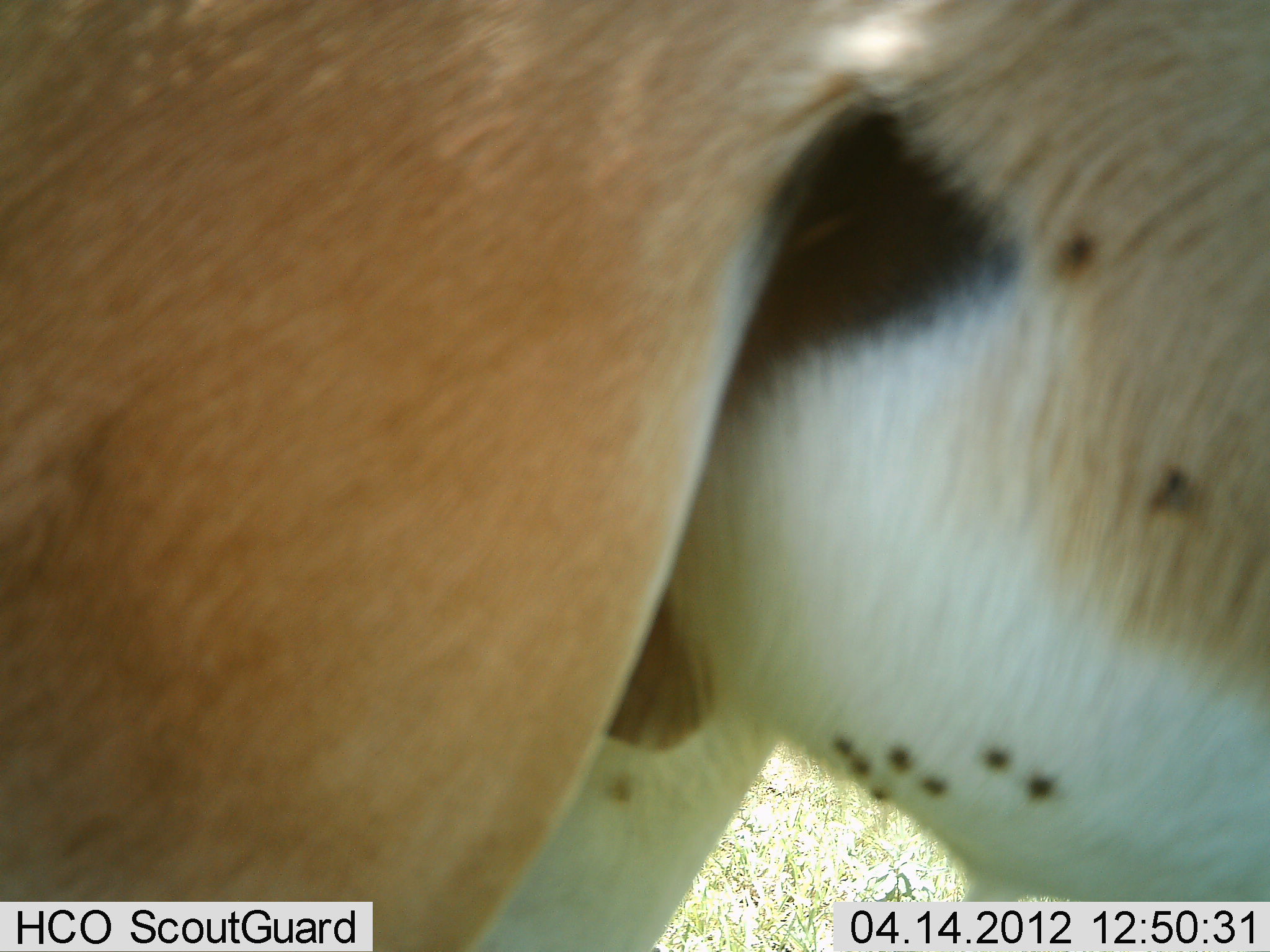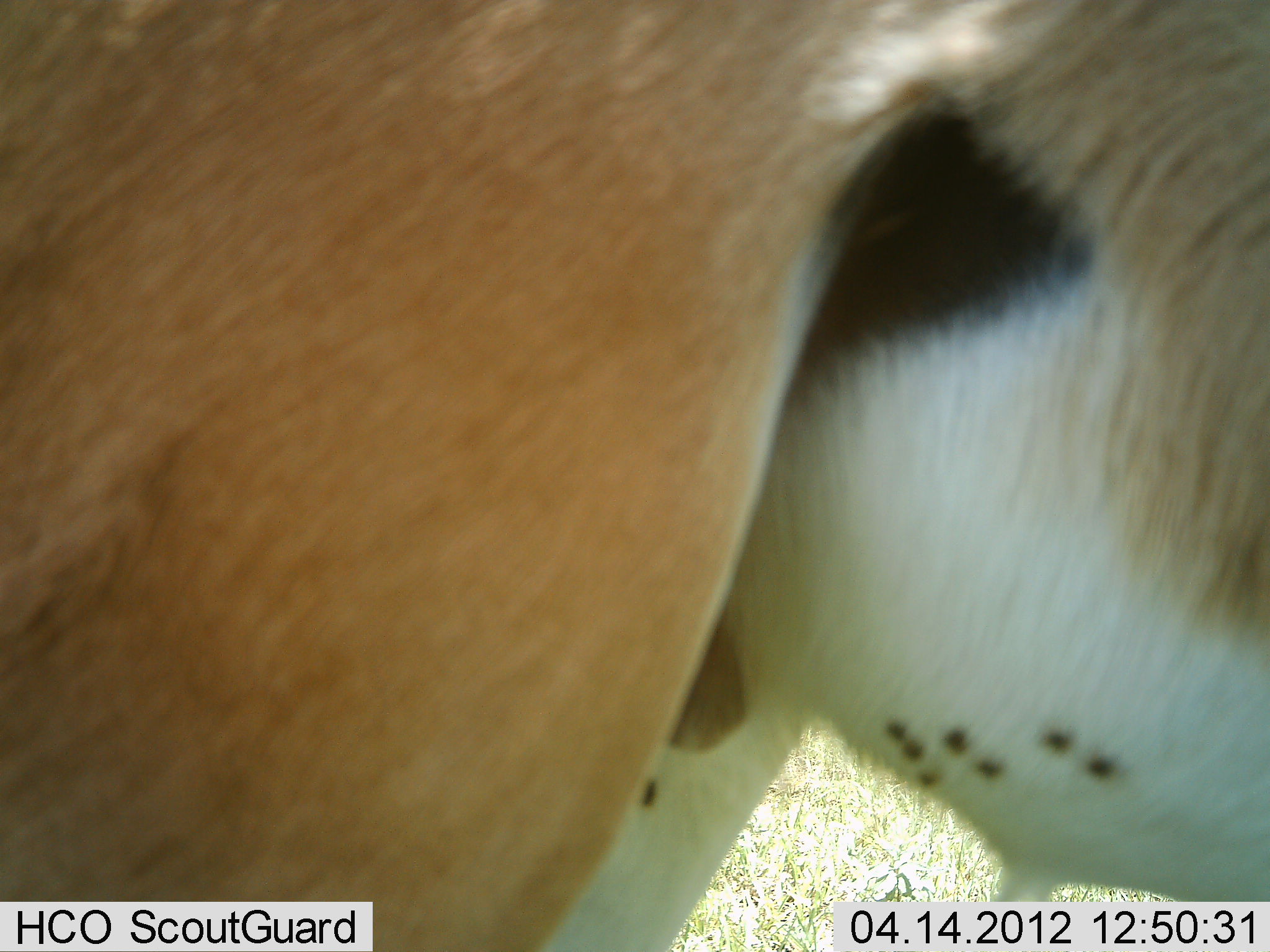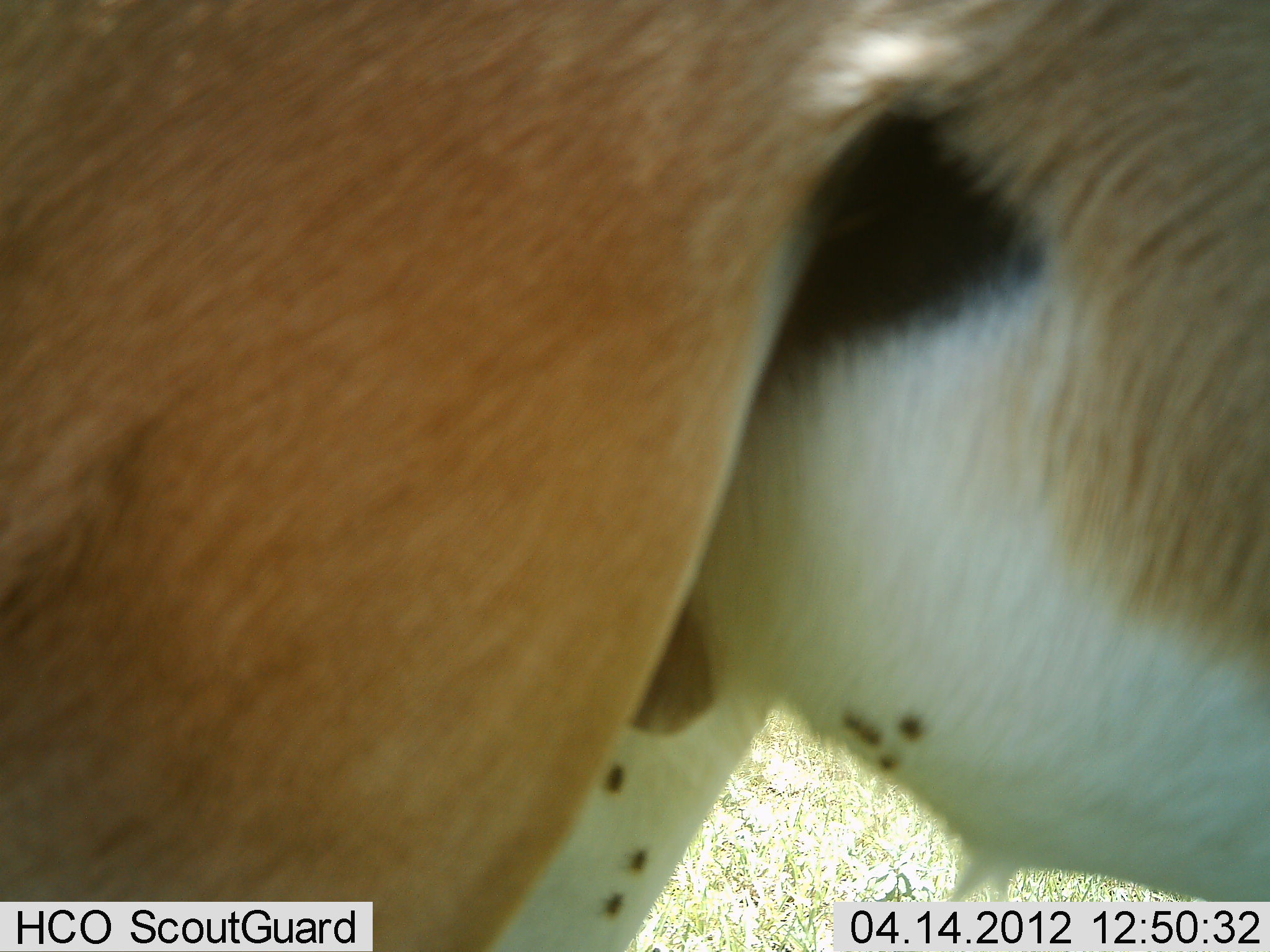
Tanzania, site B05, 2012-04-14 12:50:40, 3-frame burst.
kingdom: Animalia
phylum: Chordata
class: Mammalia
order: Artiodactyla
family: Bovidae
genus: Aepyceros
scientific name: Aepyceros melampus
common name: impala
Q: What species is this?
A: Impala (Aepyceros melampus).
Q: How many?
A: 1.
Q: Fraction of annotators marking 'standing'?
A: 100%.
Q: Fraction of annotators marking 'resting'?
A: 0%.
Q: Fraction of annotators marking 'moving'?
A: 0%.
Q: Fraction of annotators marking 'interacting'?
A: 0%.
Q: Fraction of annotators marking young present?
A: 0%.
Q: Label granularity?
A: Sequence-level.